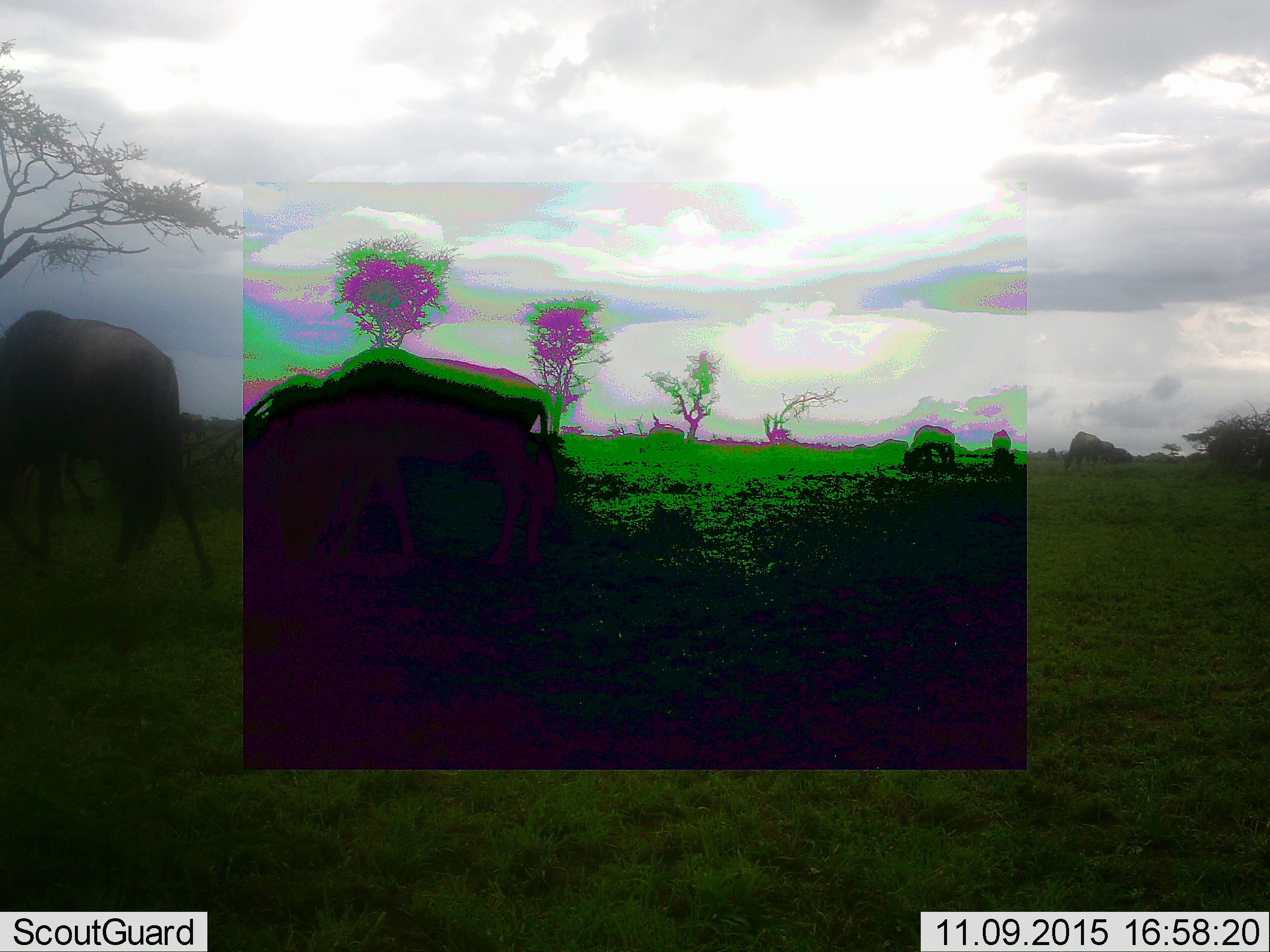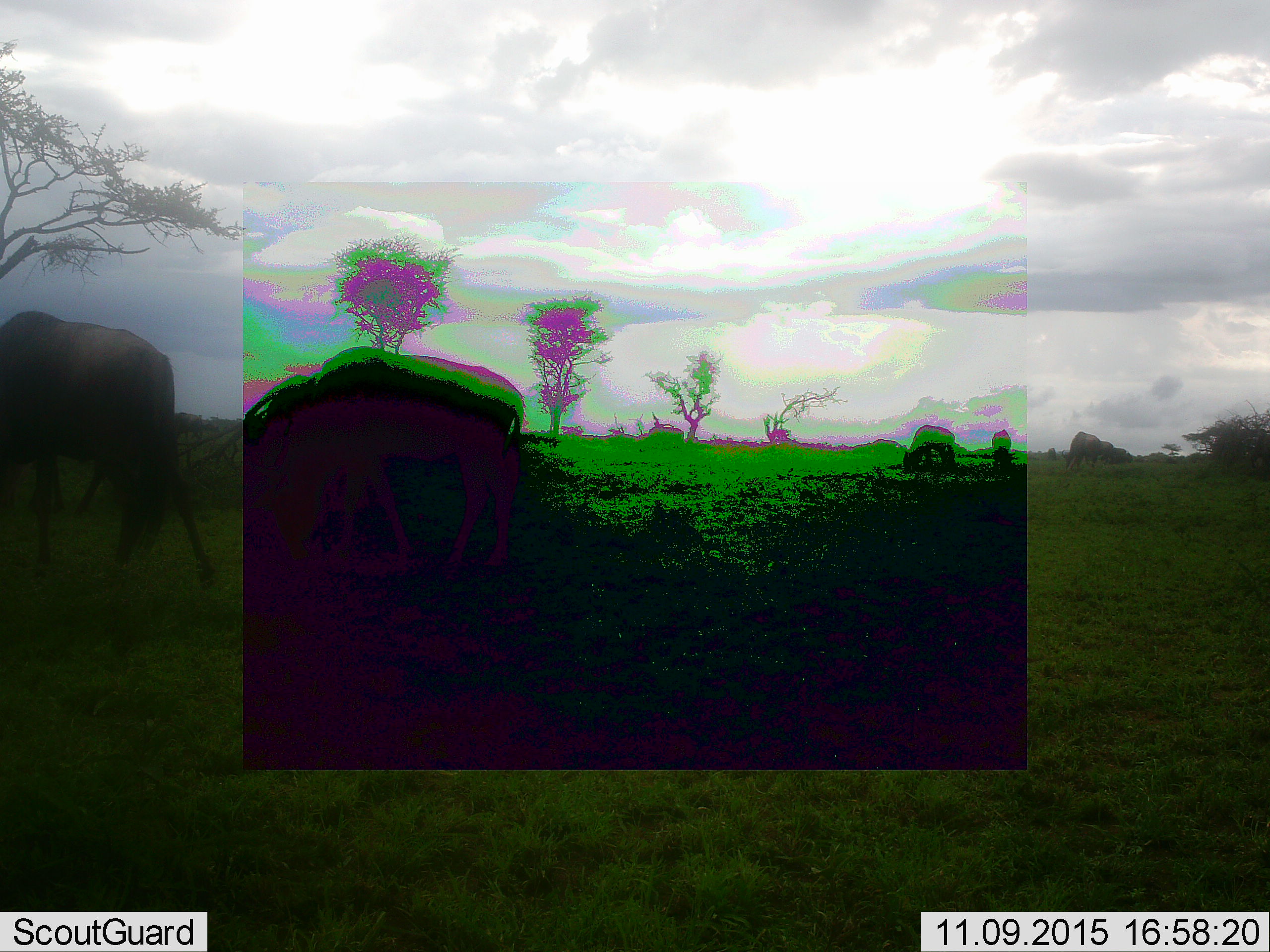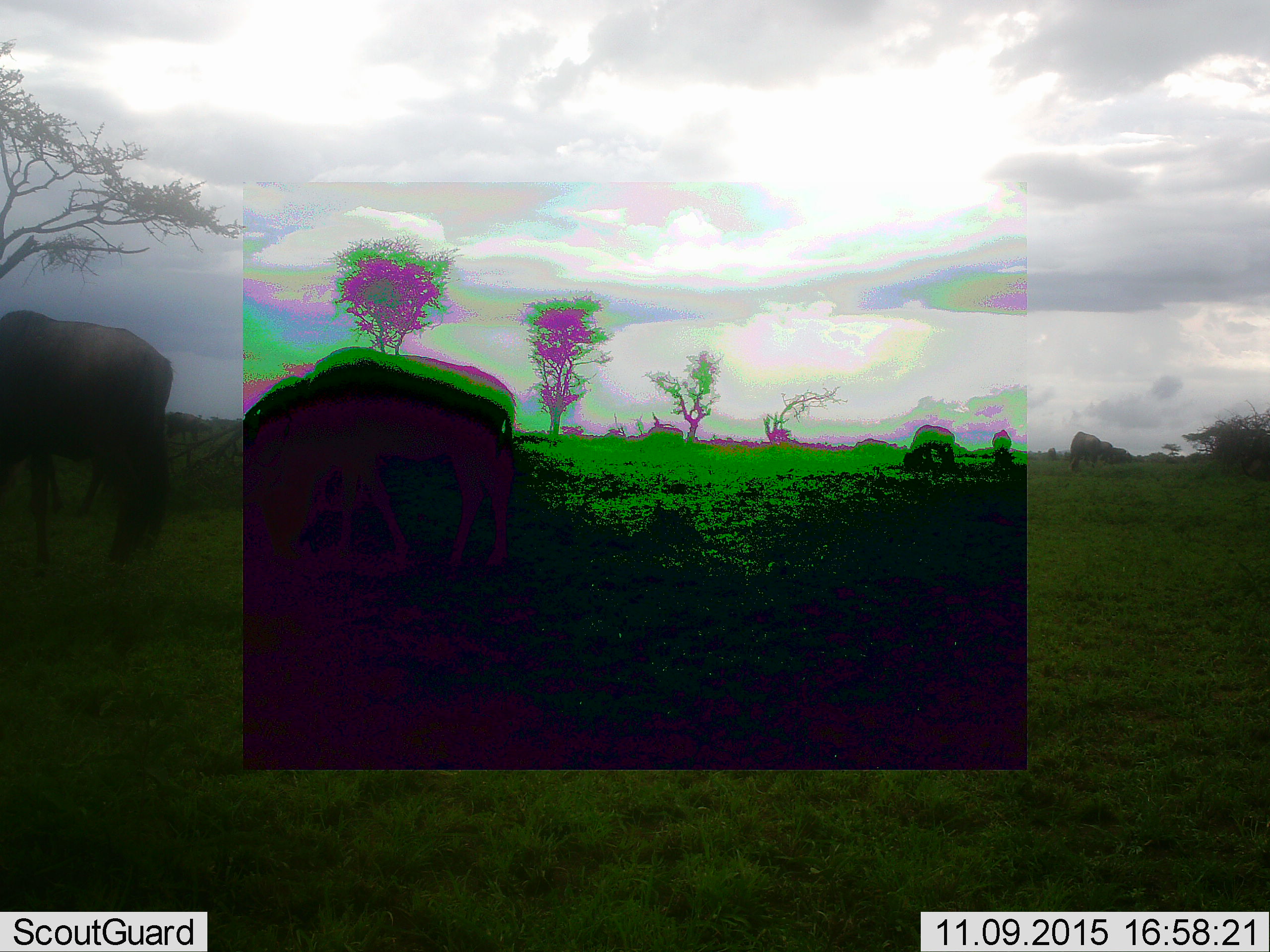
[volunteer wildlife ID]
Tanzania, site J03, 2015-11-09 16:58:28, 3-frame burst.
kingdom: Animalia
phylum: Chordata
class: Mammalia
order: Artiodactyla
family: Bovidae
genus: Connochaetes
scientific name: Connochaetes taurinus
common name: blue wildebeest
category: wildebeest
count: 5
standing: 12%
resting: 0%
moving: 38%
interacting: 0%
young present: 0%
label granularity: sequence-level